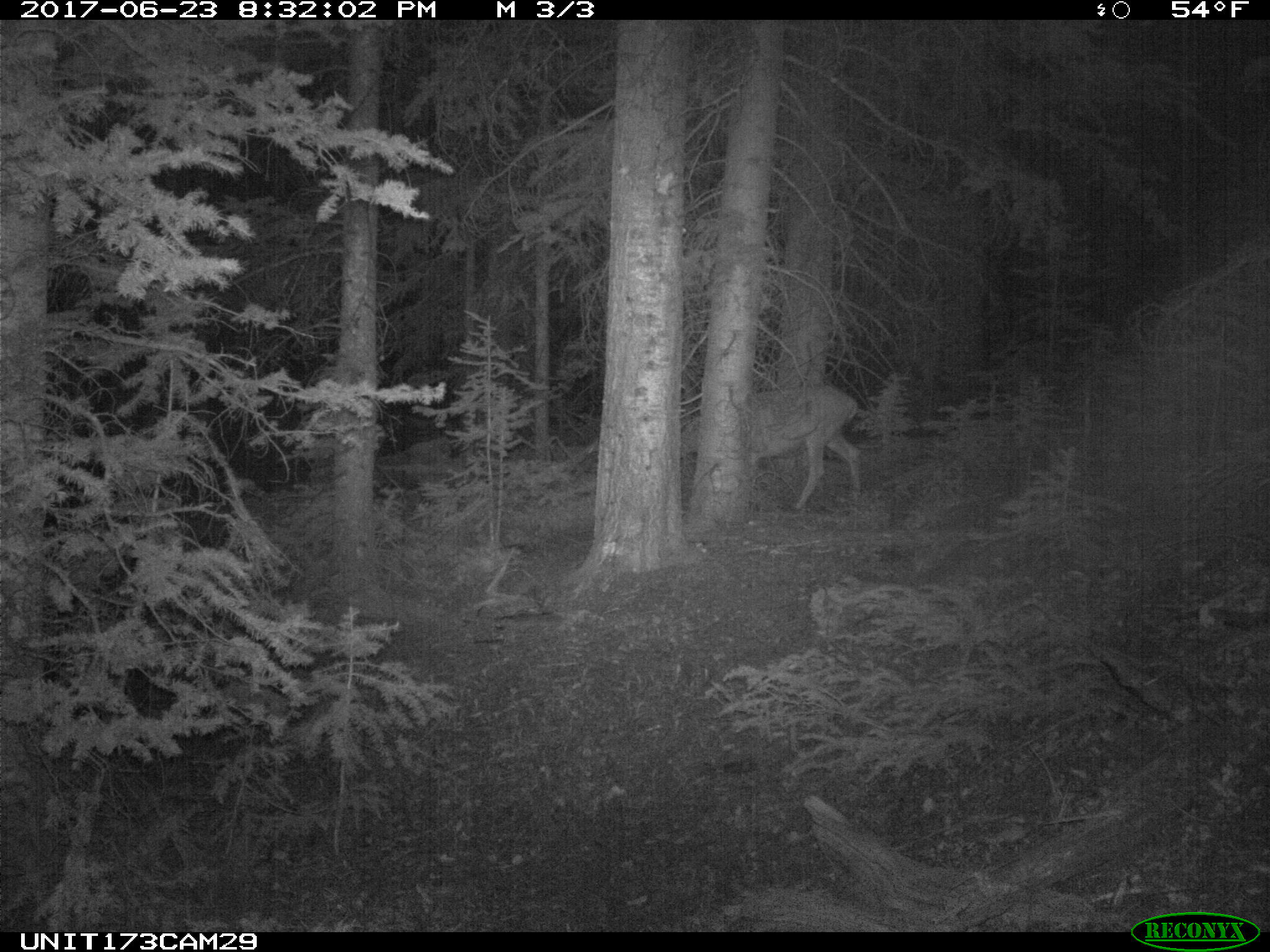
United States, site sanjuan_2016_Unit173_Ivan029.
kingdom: Animalia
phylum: Chordata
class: Mammalia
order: Artiodactyla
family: Cervidae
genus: Odocoileus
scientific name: Odocoileus hemionus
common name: mule deer